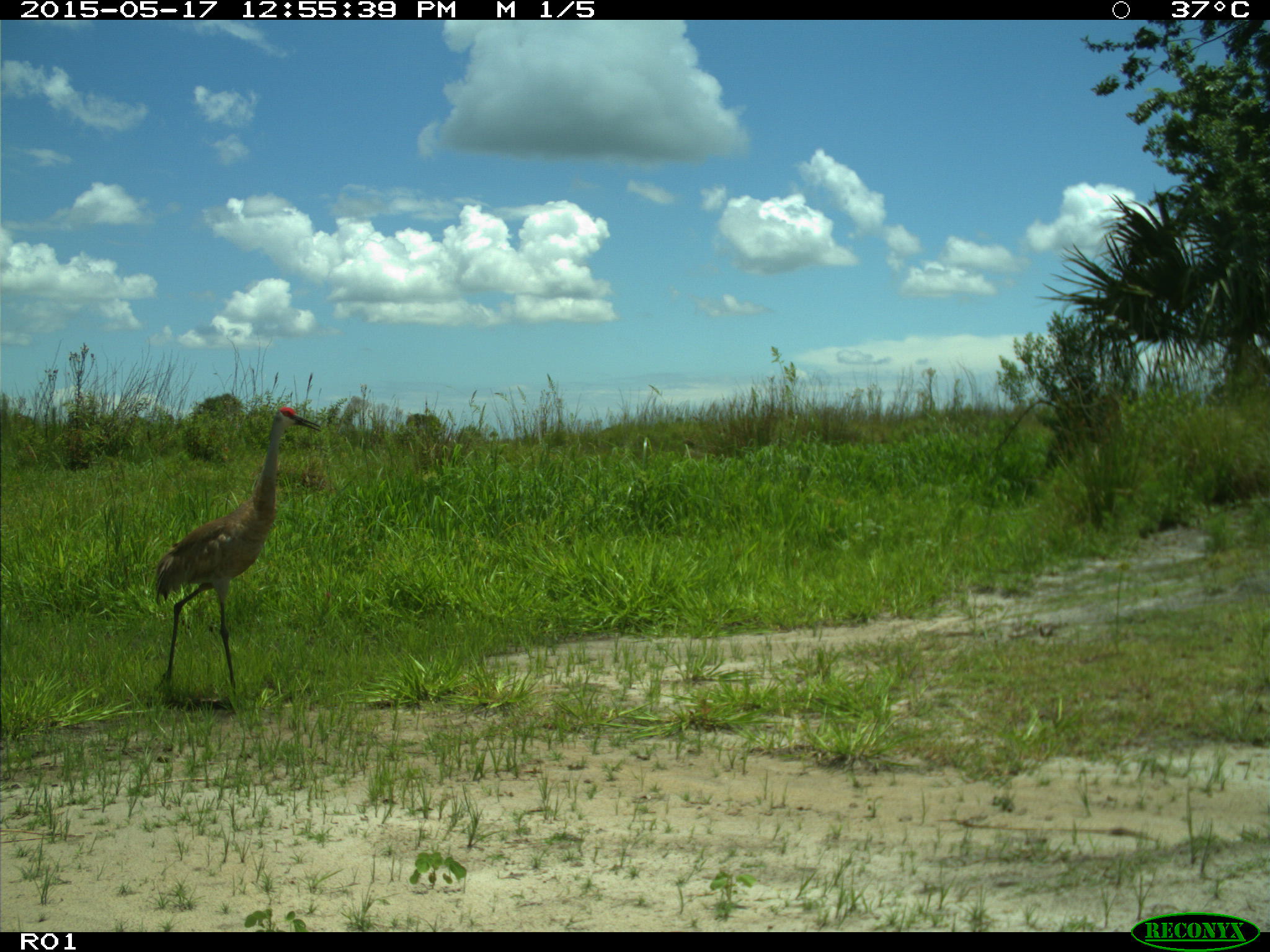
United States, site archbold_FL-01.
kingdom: Animalia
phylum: Chordata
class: Aves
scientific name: Aves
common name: birds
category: unidentified bird